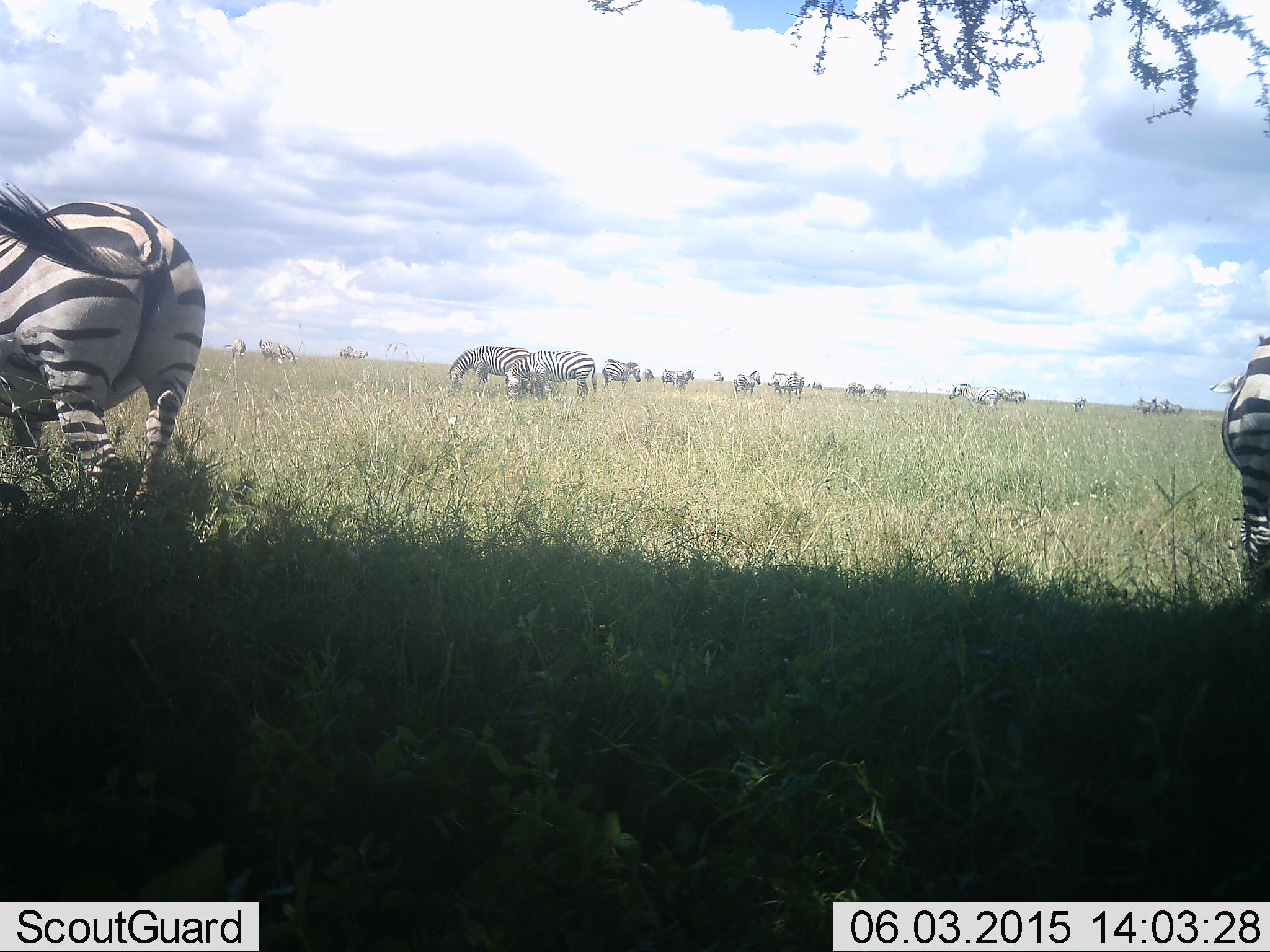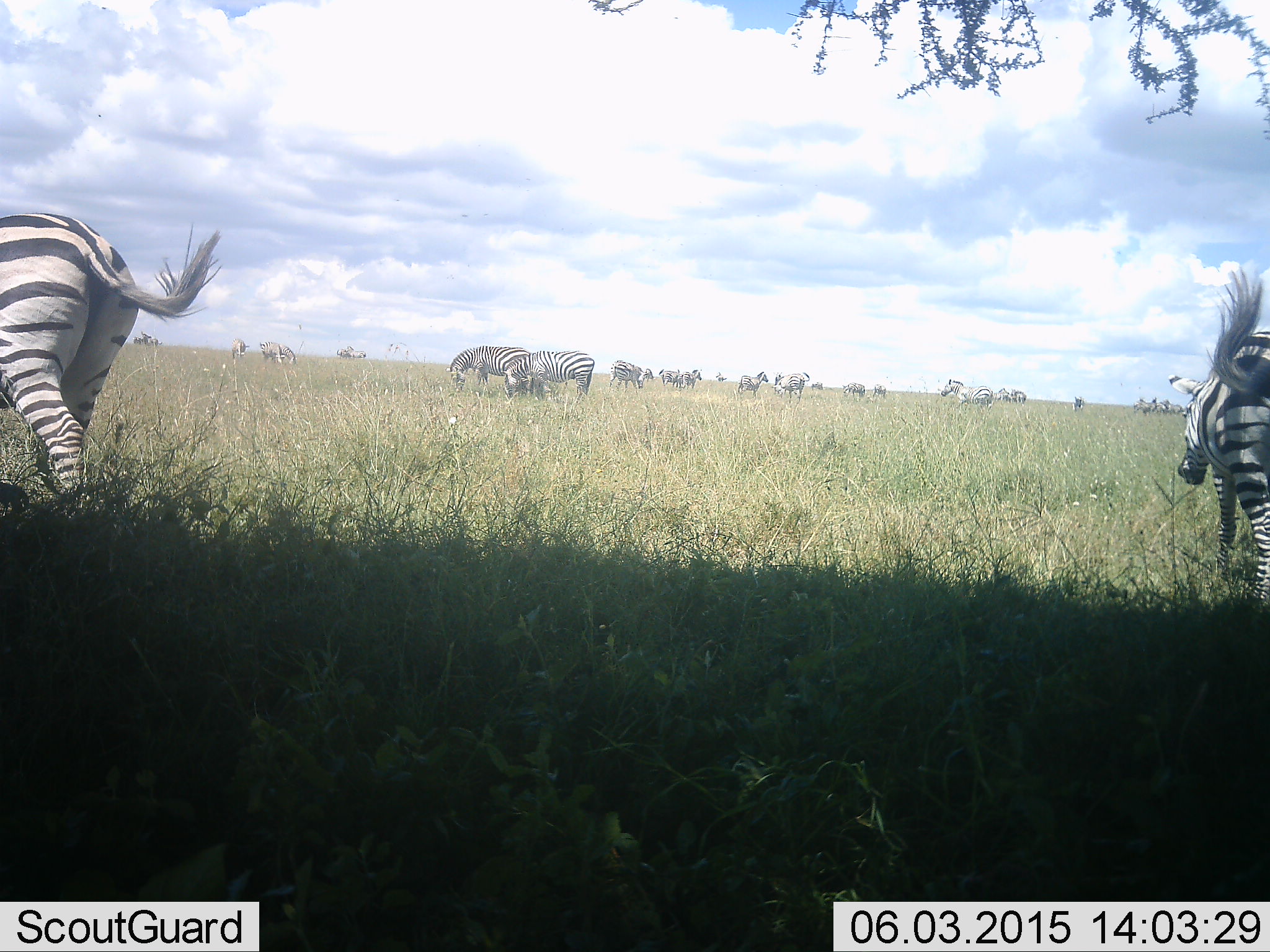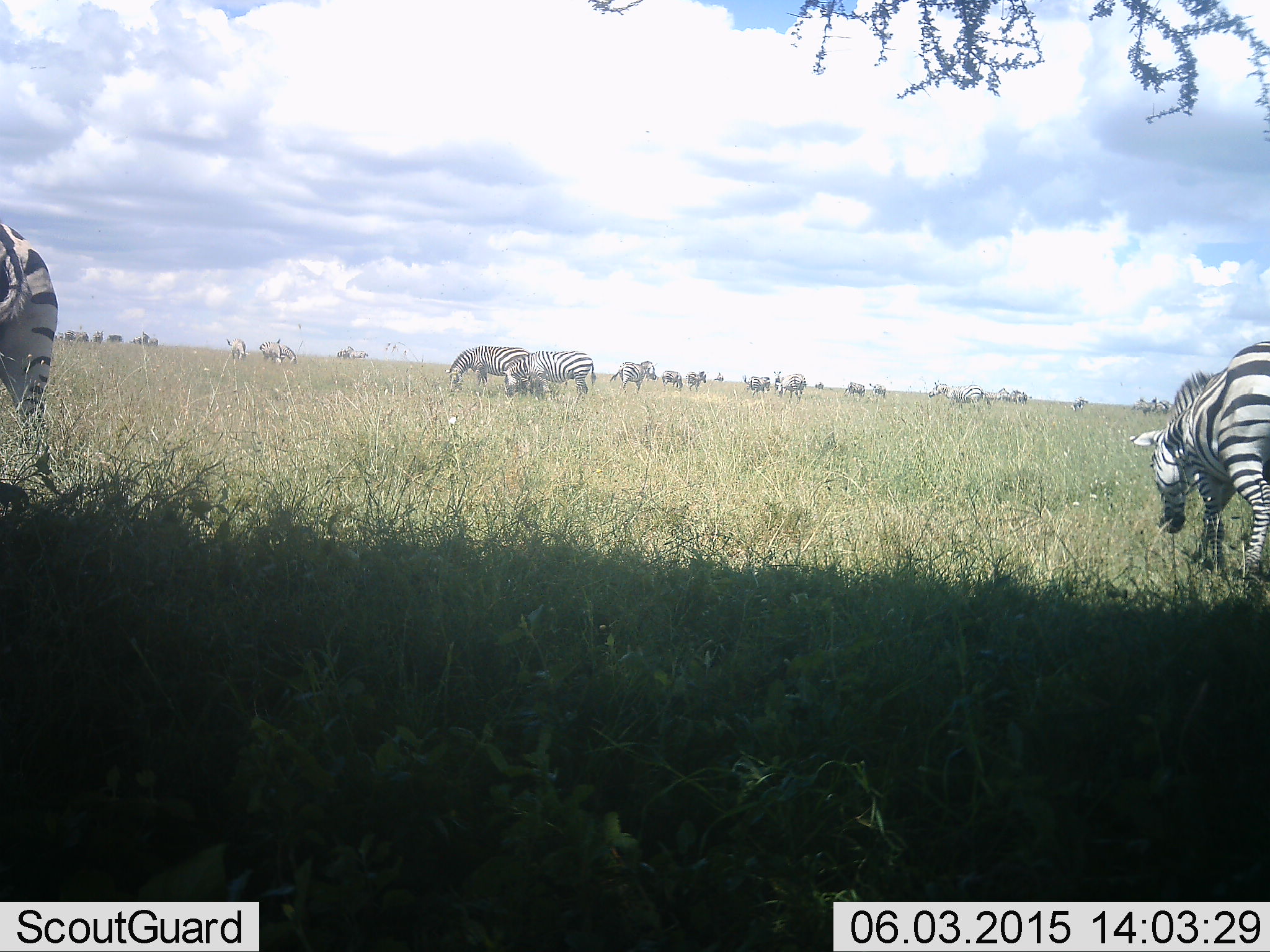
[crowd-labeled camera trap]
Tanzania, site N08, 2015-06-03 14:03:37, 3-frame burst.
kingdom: Animalia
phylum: Chordata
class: Mammalia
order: Perissodactyla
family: Equidae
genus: Equus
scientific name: Equus quagga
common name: plains zebra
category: zebra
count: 11-50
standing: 50%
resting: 0%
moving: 90%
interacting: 0%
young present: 0%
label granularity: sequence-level